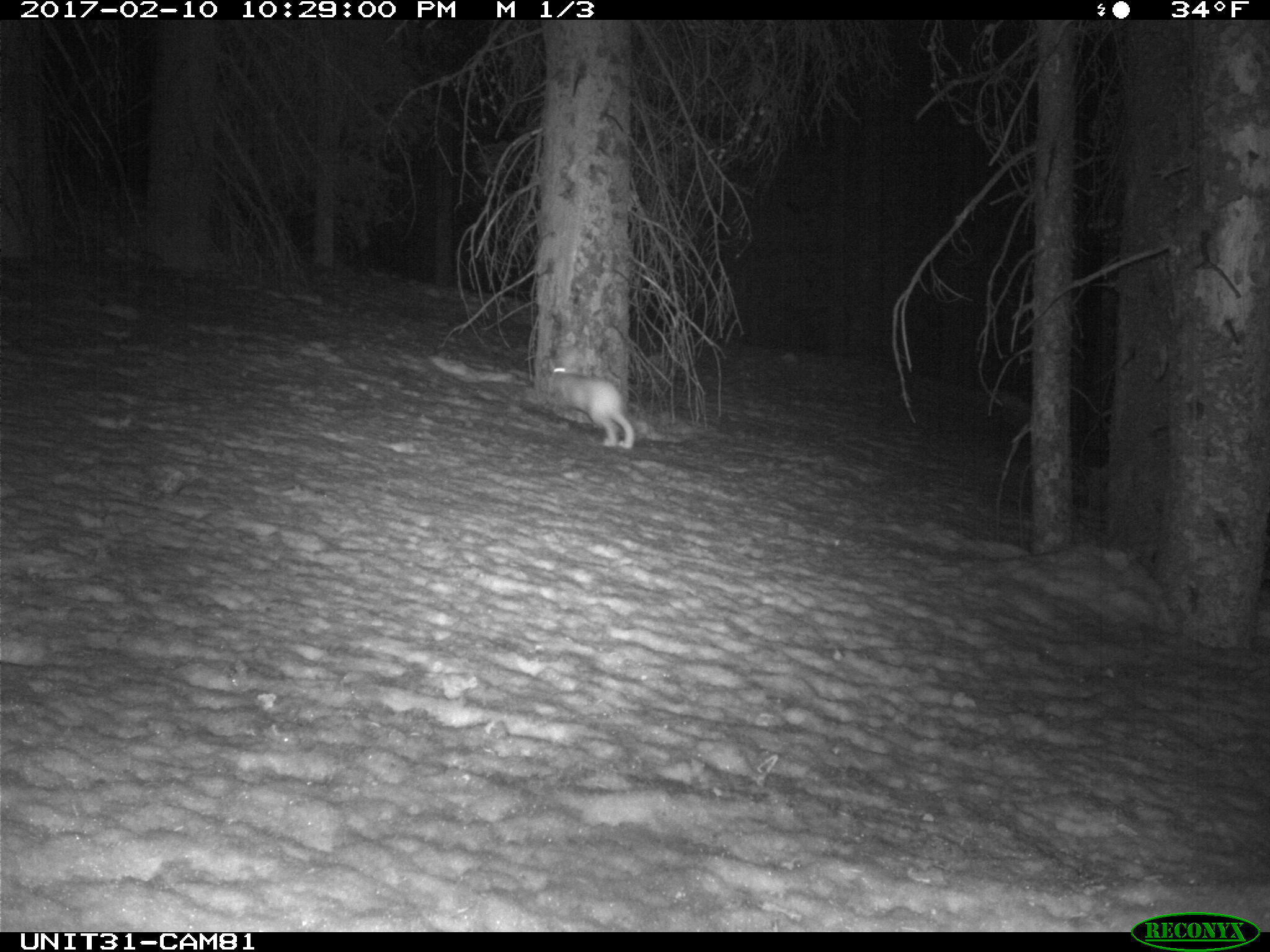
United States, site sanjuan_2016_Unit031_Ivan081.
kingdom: Animalia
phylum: Chordata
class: Mammalia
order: Lagomorpha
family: Leporidae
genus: Lepus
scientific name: Lepus americanus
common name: snowshoe hare